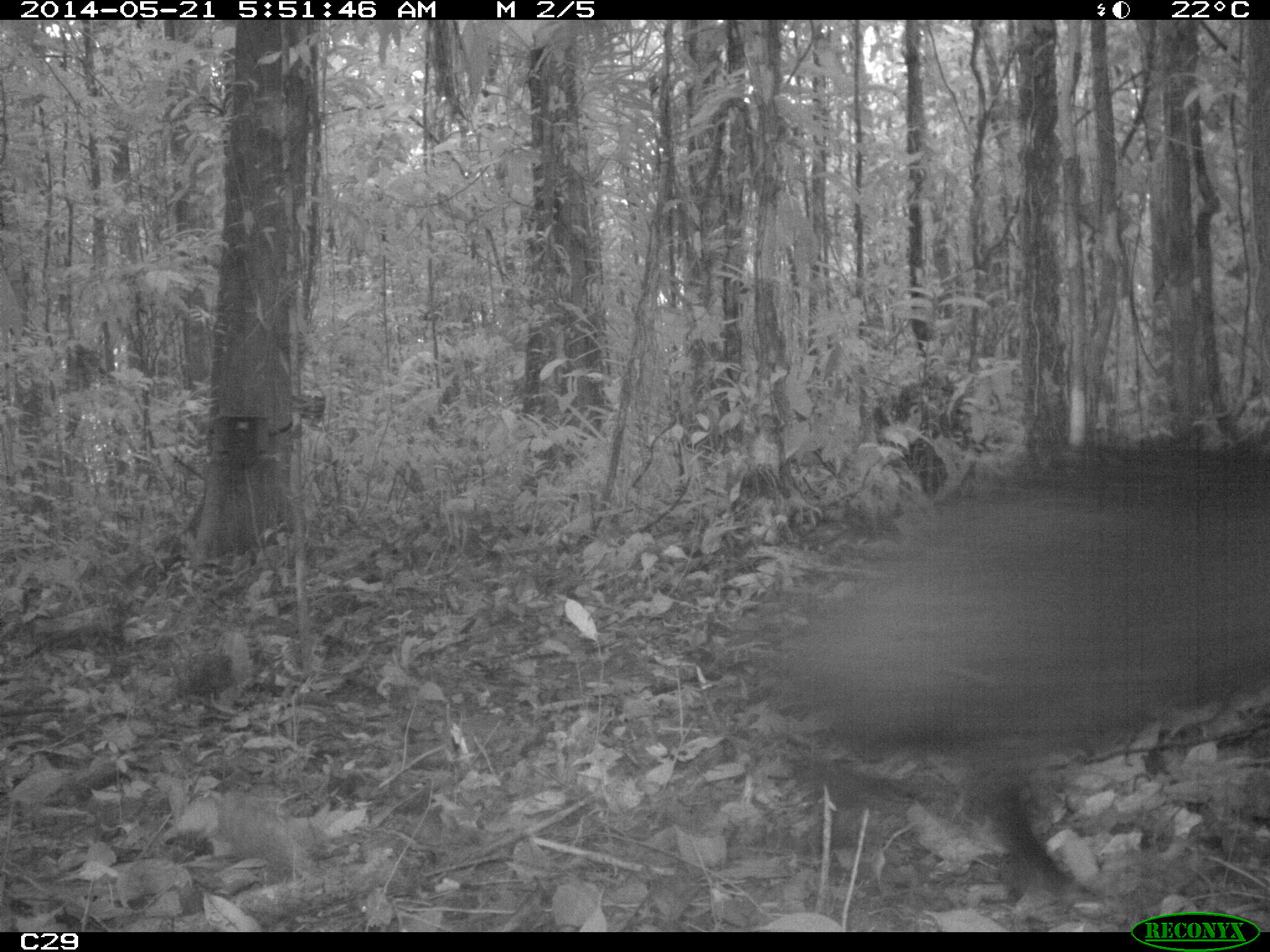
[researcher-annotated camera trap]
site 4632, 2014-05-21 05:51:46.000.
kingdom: Animalia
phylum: Chordata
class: Mammalia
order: Artiodactyla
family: Suidae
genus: Sus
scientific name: Sus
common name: pigs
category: unknown pig_peccary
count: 1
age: adult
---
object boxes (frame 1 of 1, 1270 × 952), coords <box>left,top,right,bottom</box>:
unknown pig_peccary: <box>749,416,1270,887</box>